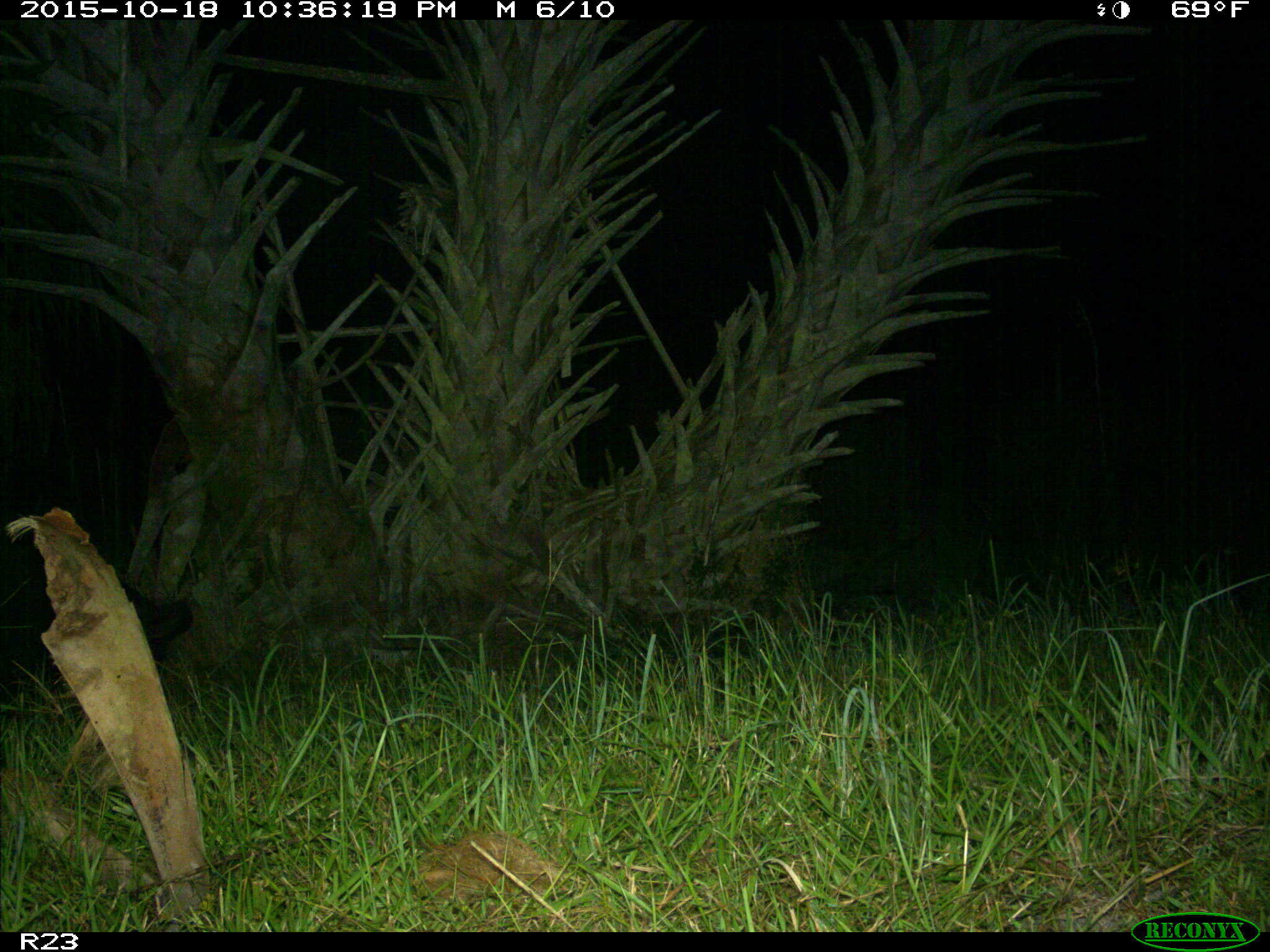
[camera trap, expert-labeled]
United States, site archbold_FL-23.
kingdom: Animalia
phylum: Chordata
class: Mammalia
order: Artiodactyla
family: Suidae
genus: Sus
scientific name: Sus scrofa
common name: wild boar